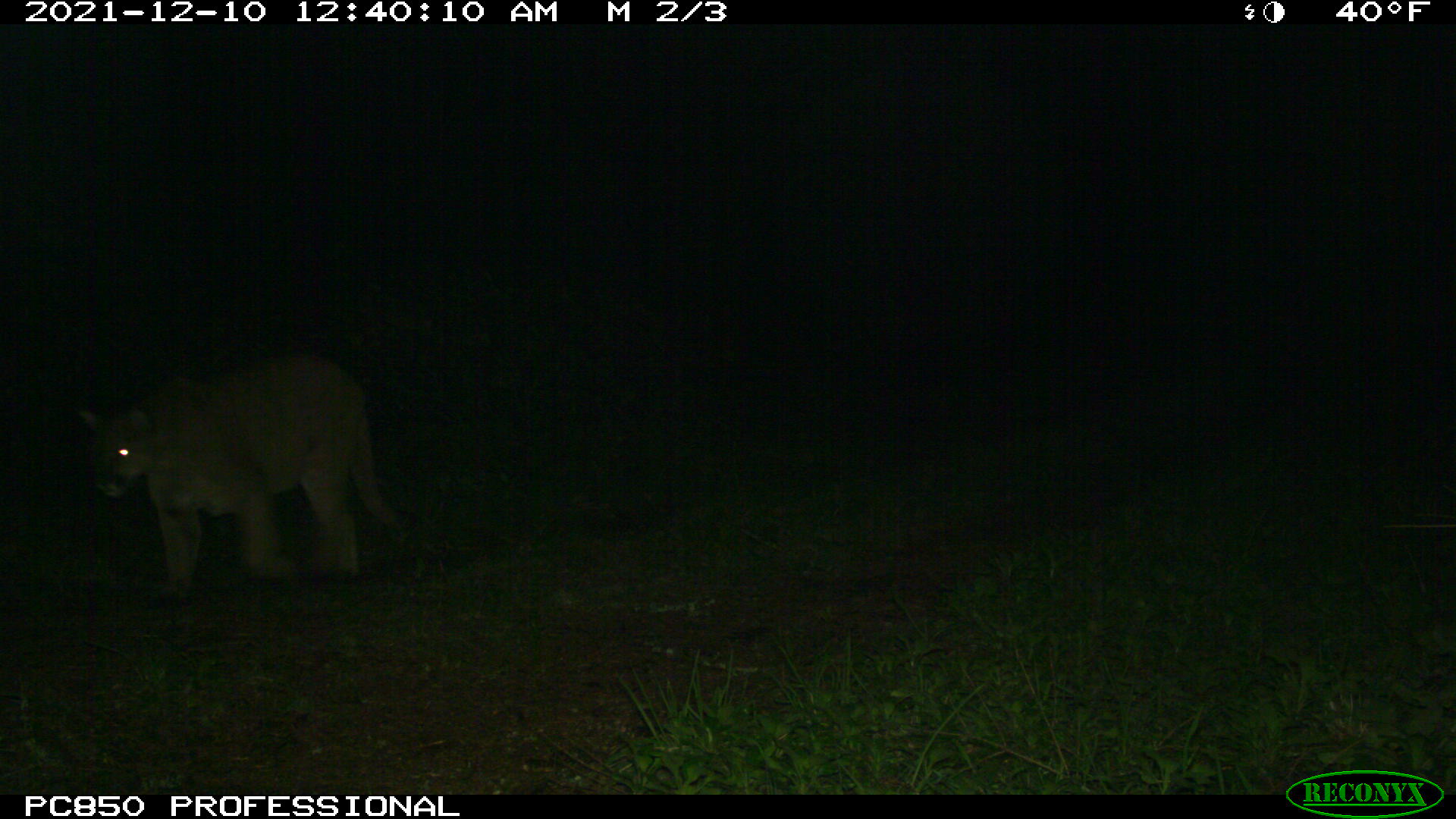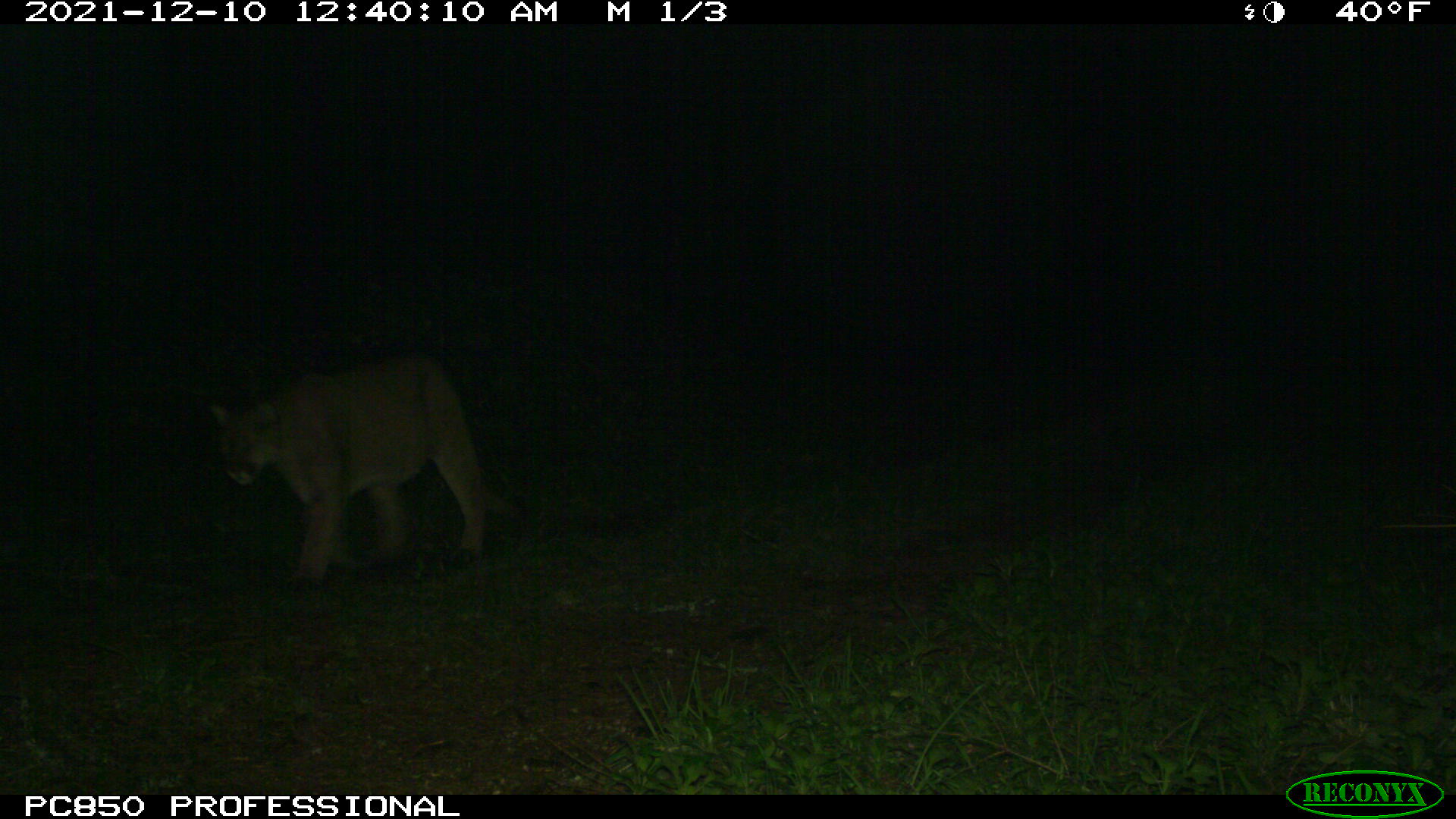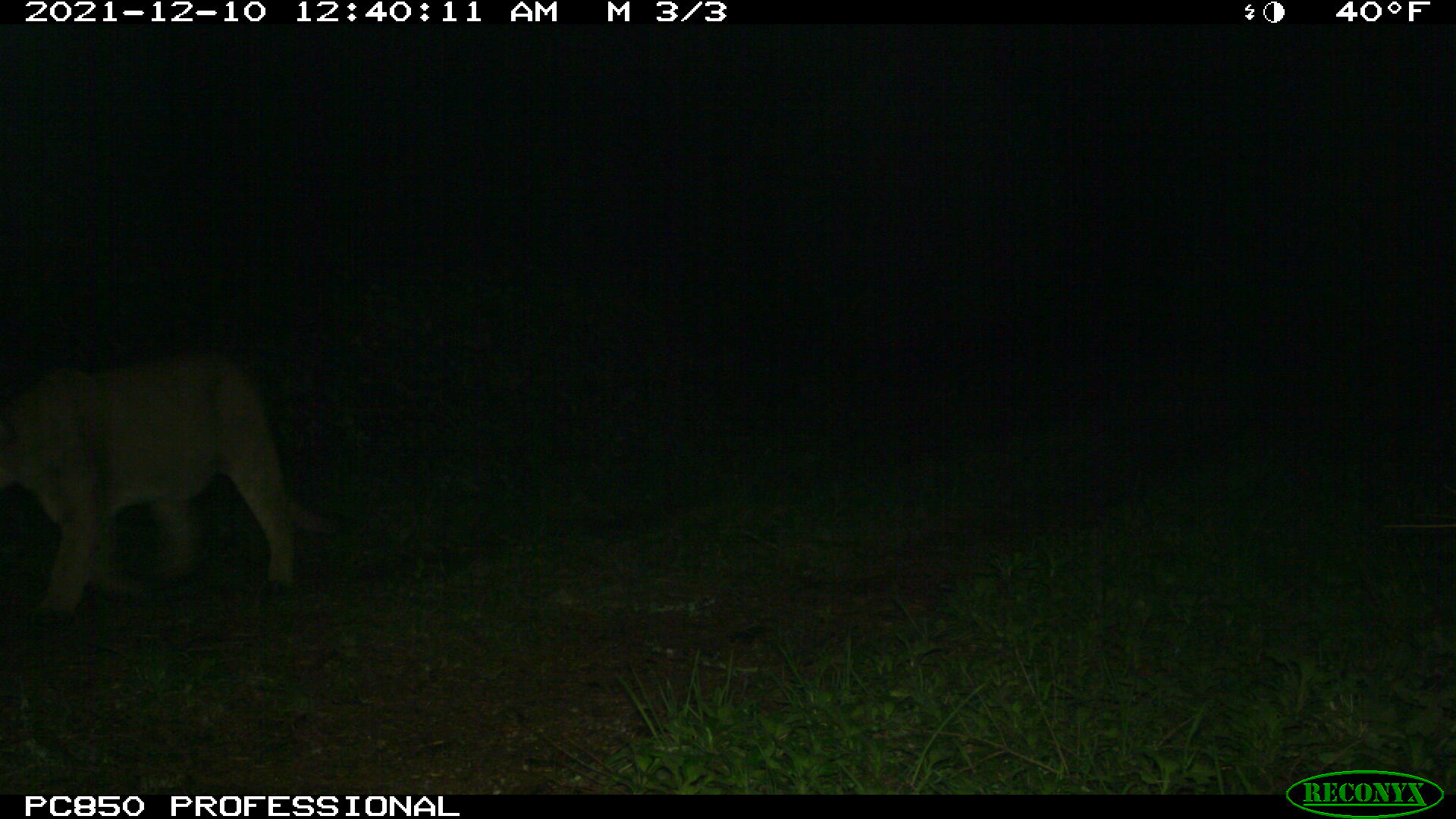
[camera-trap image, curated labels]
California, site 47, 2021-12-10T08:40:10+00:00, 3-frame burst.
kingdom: Animalia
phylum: Chordata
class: Mammalia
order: Carnivora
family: Felidae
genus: Puma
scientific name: Puma concolor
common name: puma